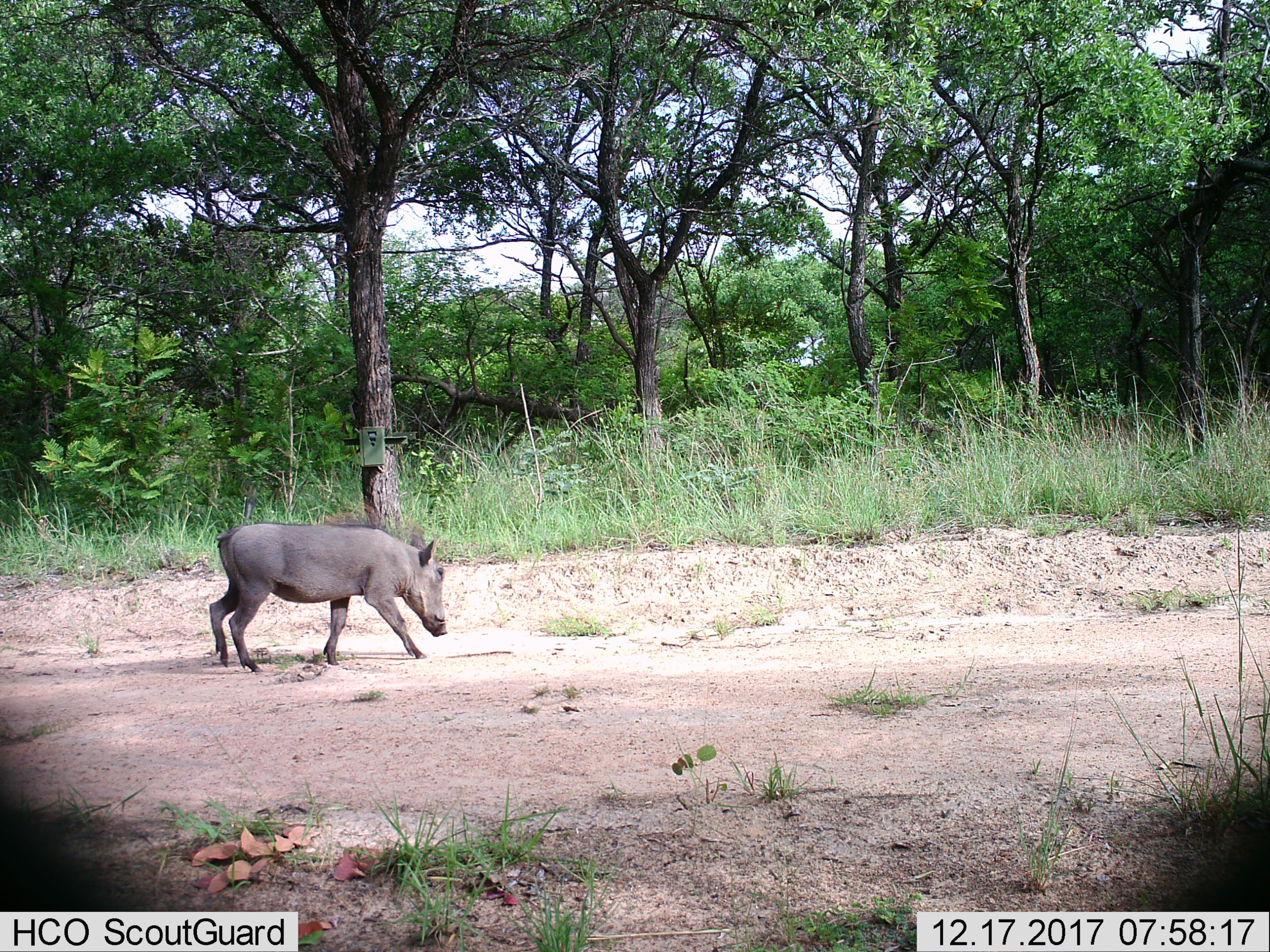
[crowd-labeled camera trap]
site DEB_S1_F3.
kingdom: Animalia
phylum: Chordata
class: Mammalia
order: Artiodactyla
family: Suidae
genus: Phacochoerus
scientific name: Phacochoerus africanus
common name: warthog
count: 1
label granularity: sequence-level